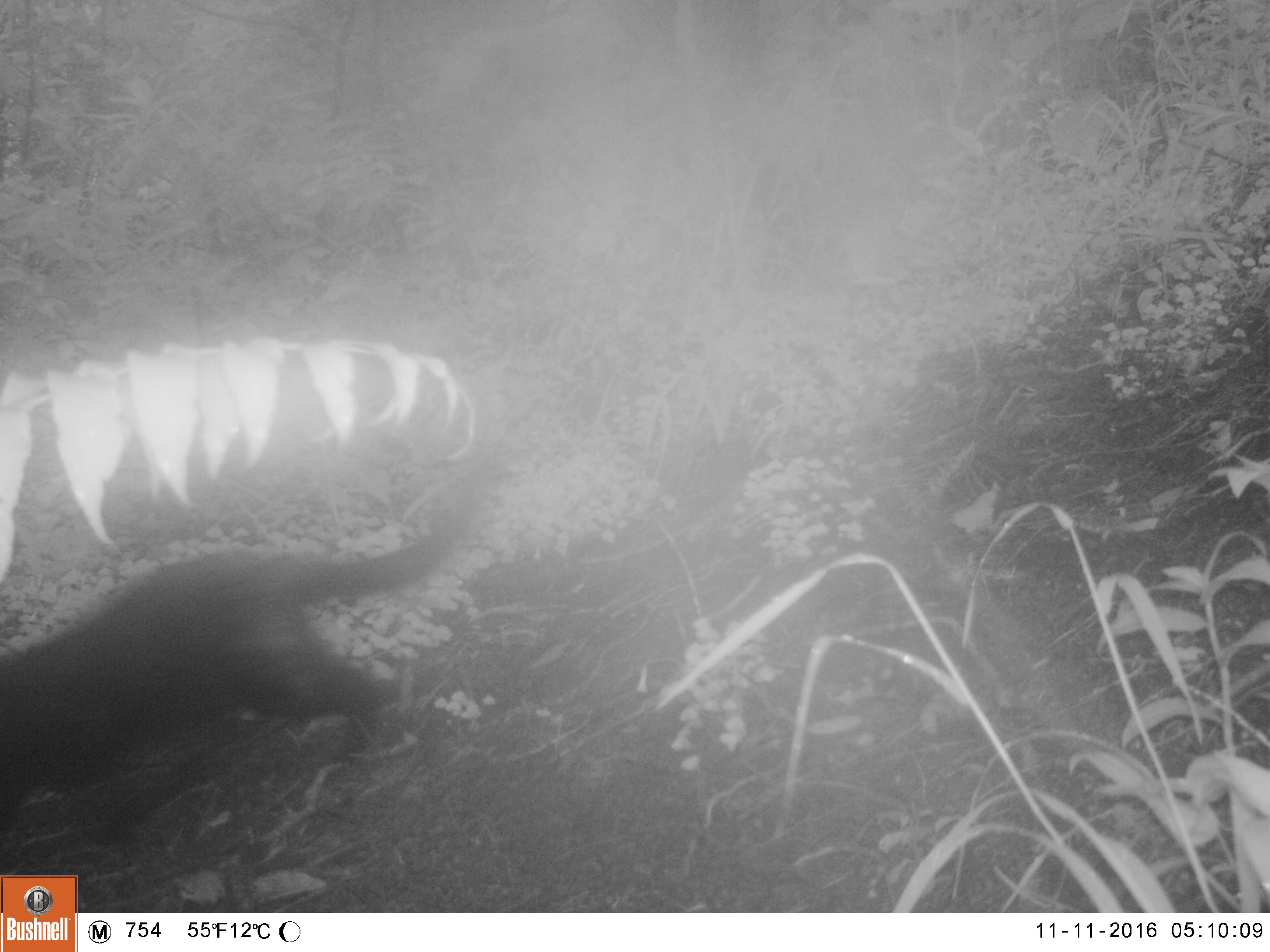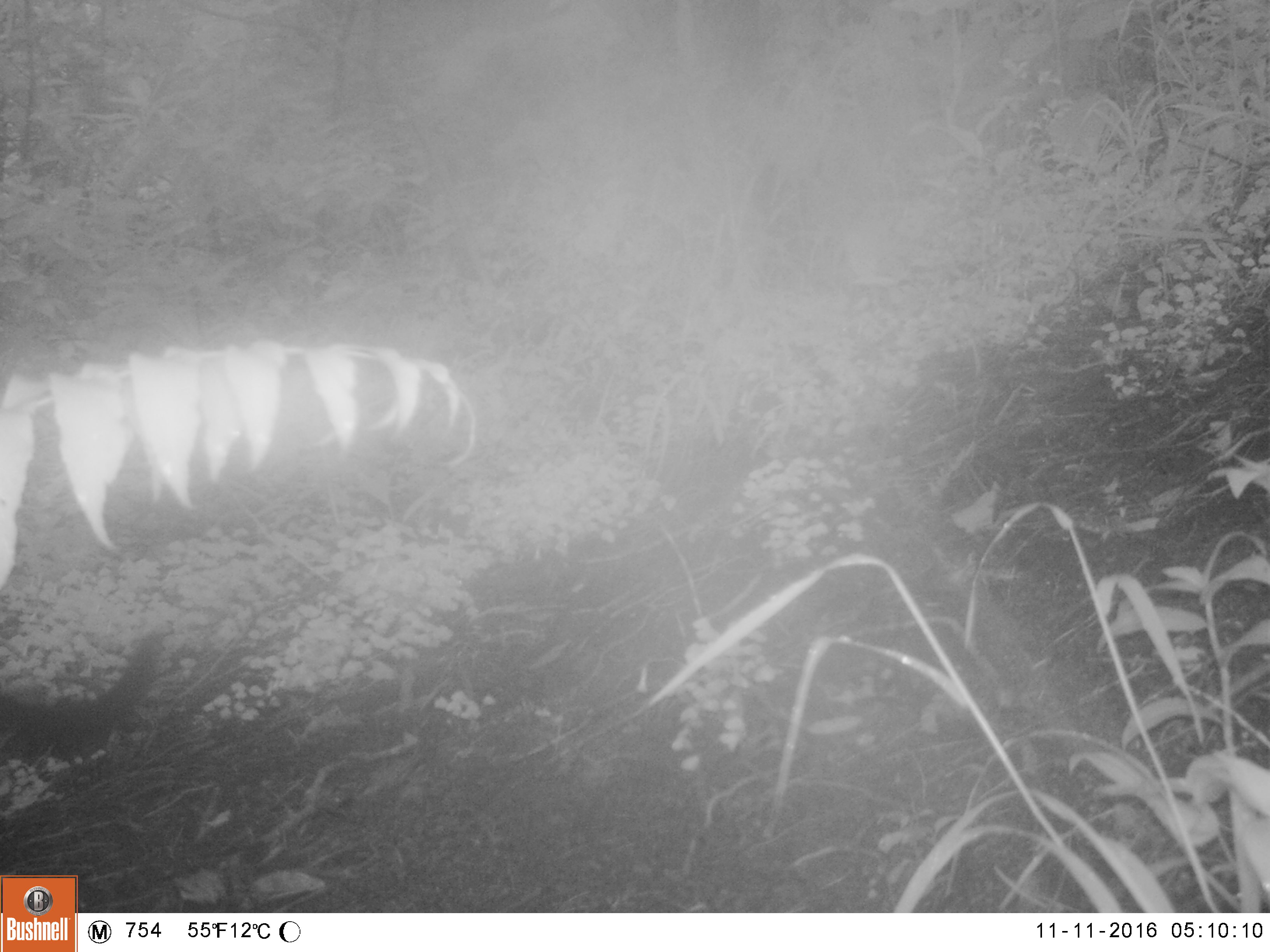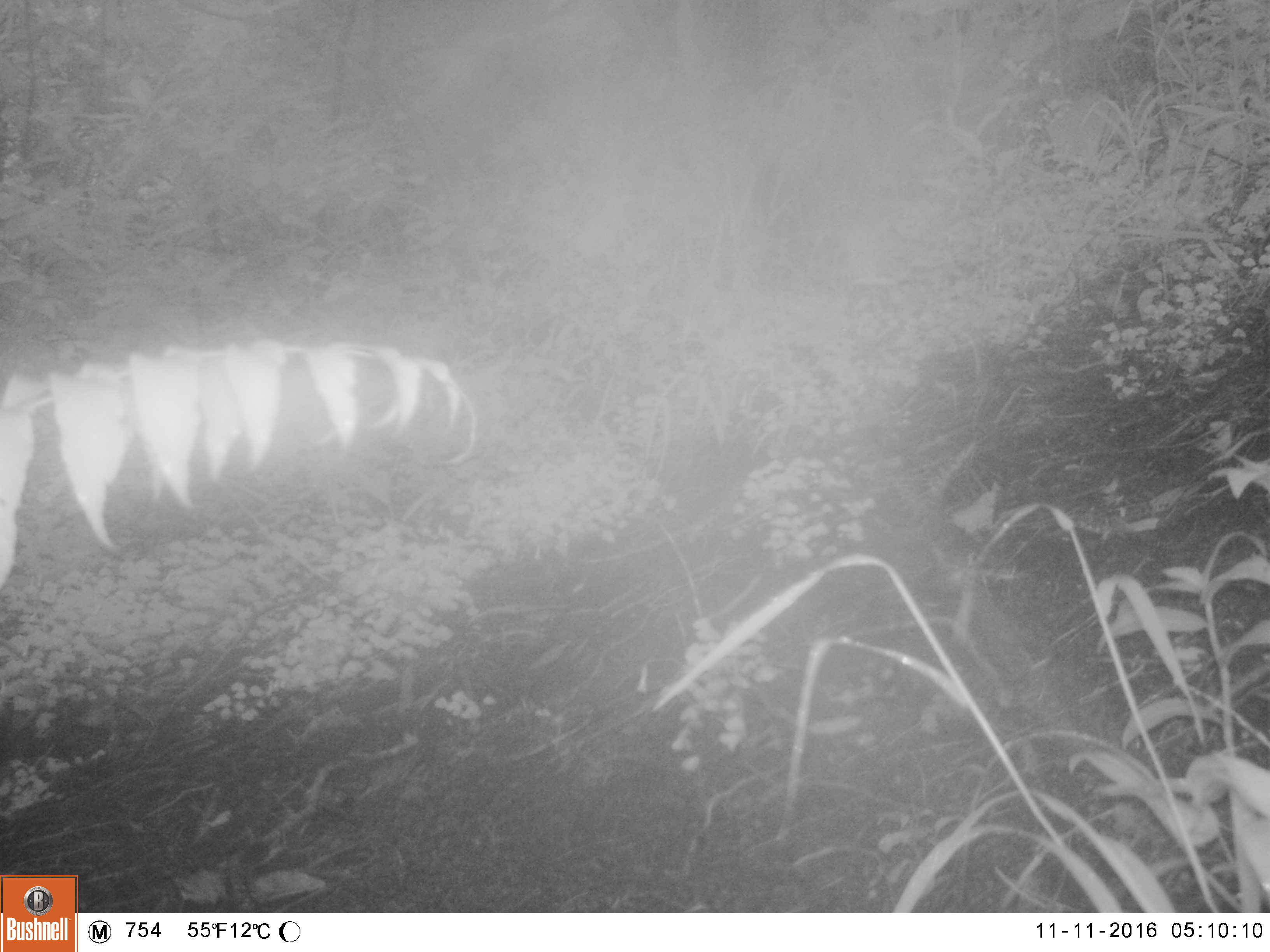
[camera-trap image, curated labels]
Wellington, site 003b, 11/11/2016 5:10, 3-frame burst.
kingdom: Animalia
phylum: Chordata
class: Mammalia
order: Carnivora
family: Felidae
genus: Felis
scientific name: Felis catus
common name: cat